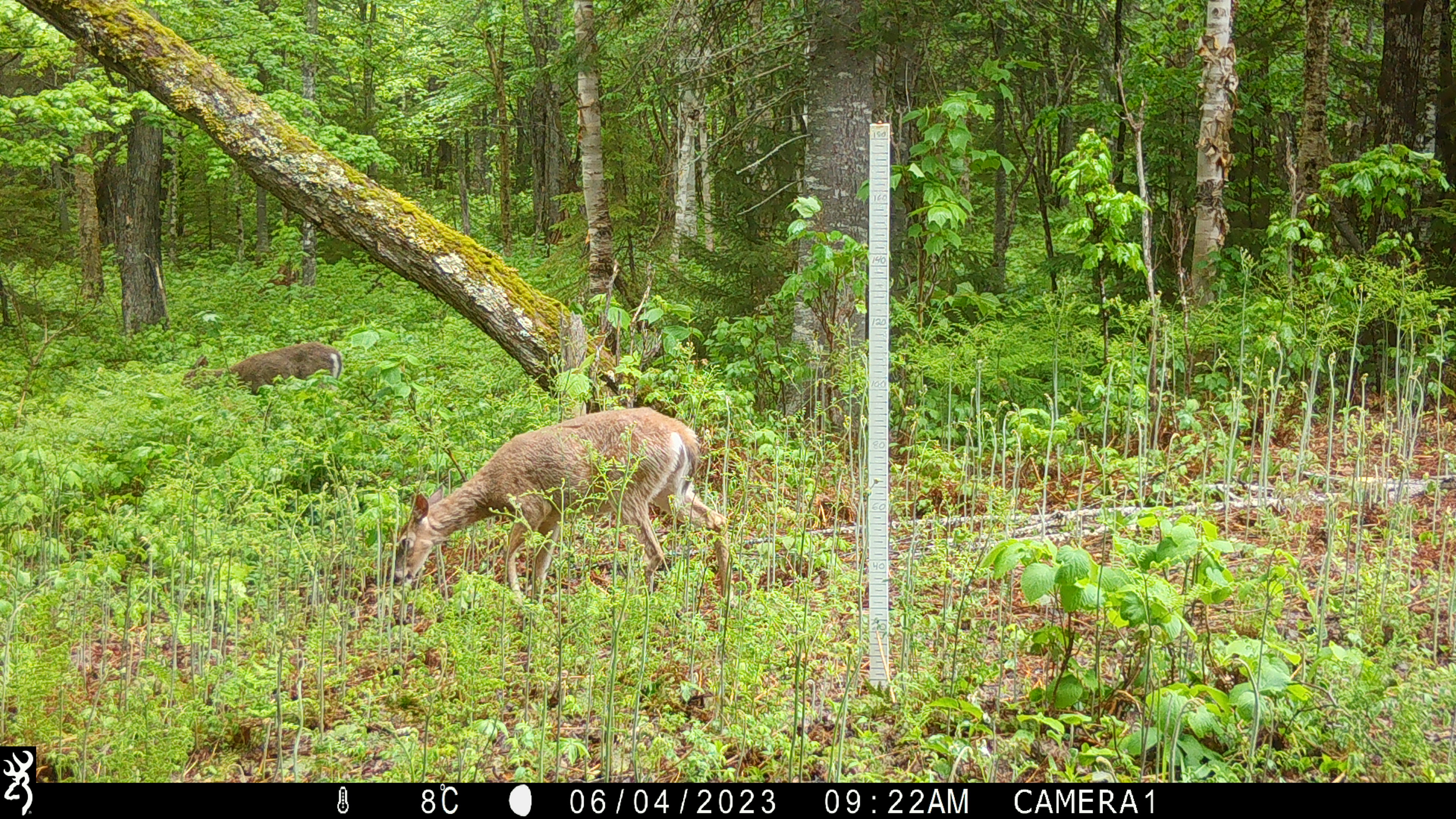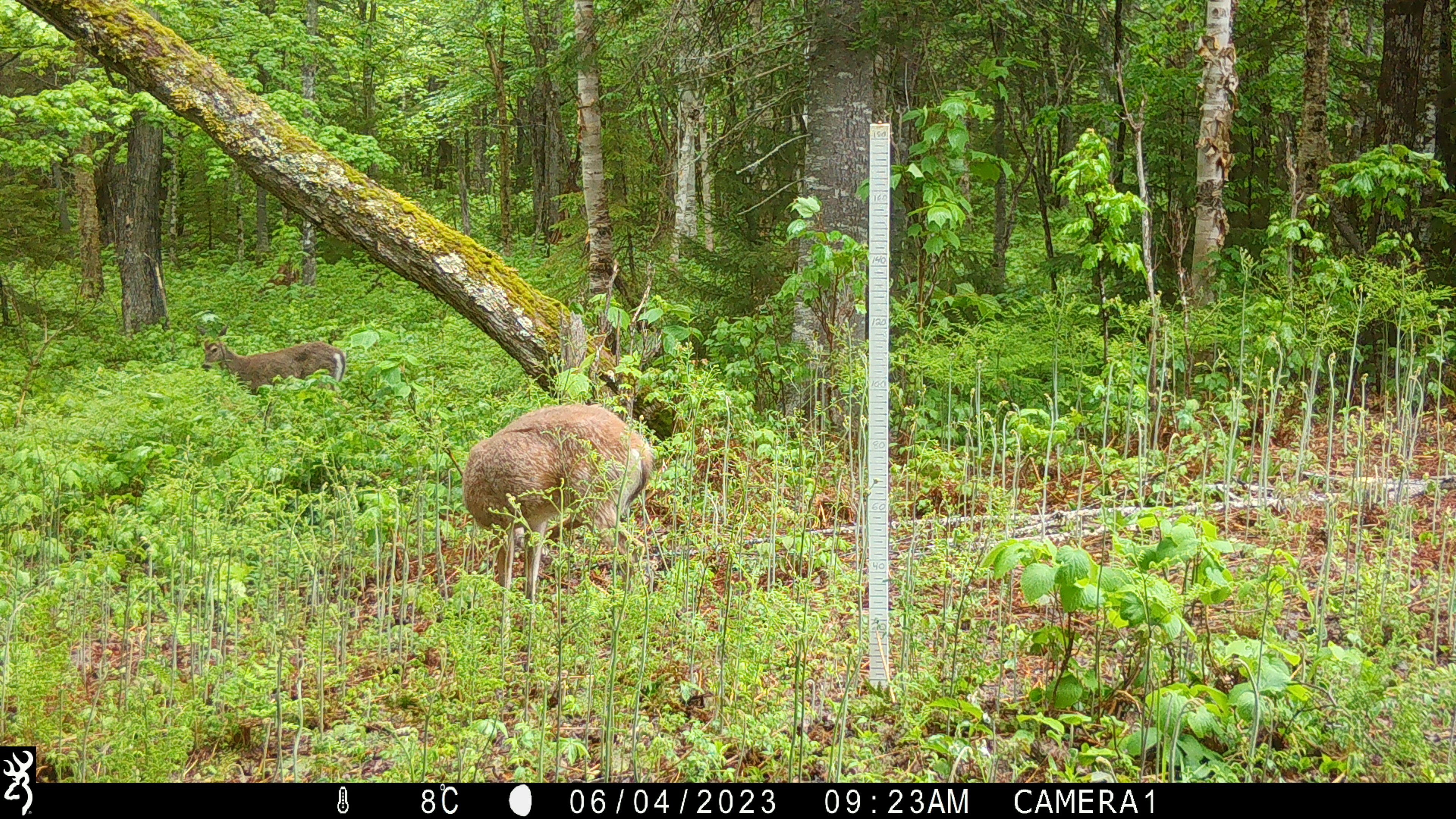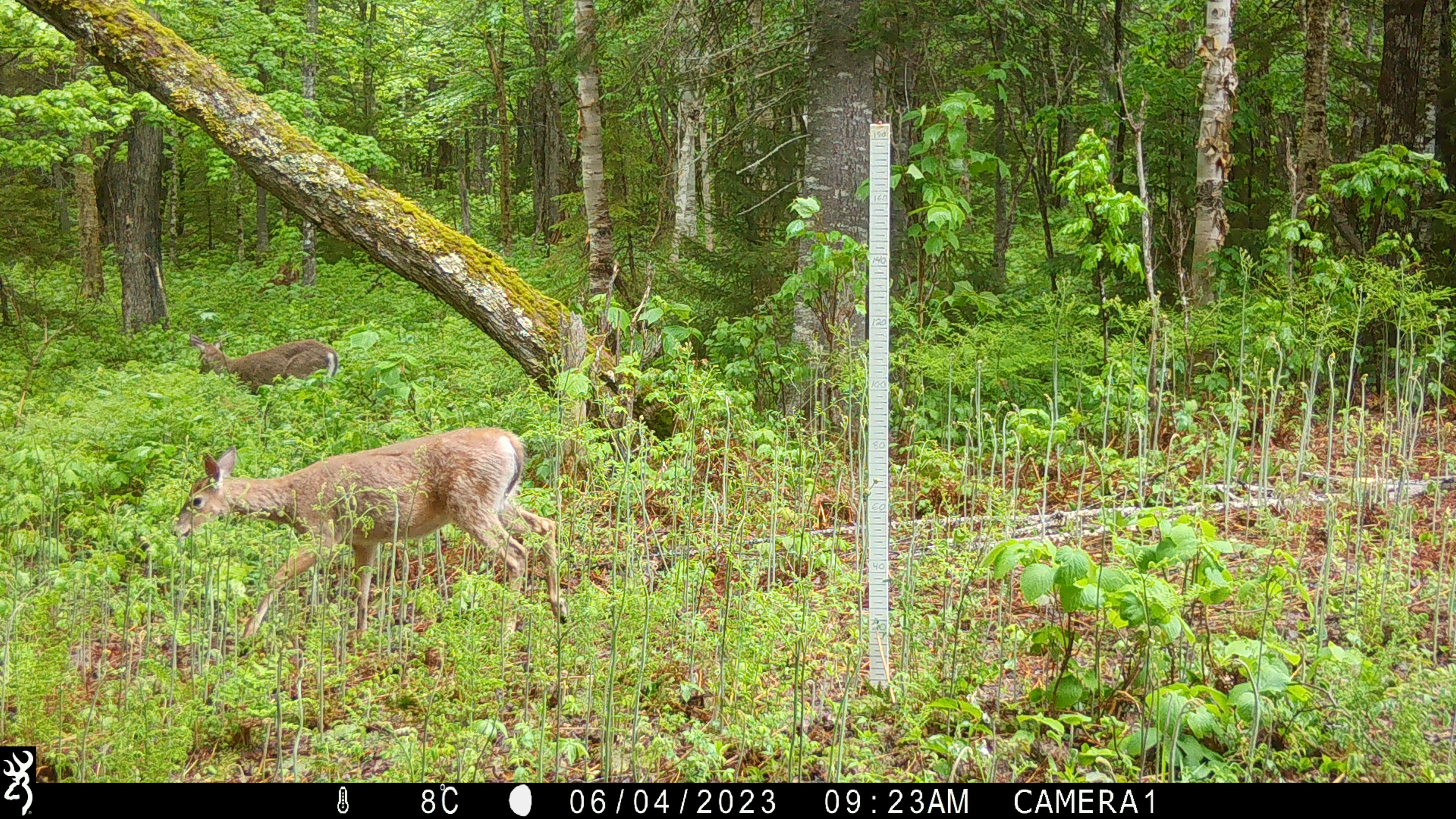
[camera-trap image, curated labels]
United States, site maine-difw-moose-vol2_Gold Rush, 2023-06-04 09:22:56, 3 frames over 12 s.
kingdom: Animalia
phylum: Chordata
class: Mammalia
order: Artiodactyla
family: Cervidae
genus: Odocoileus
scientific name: Odocoileus virginianus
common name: white-tailed deer